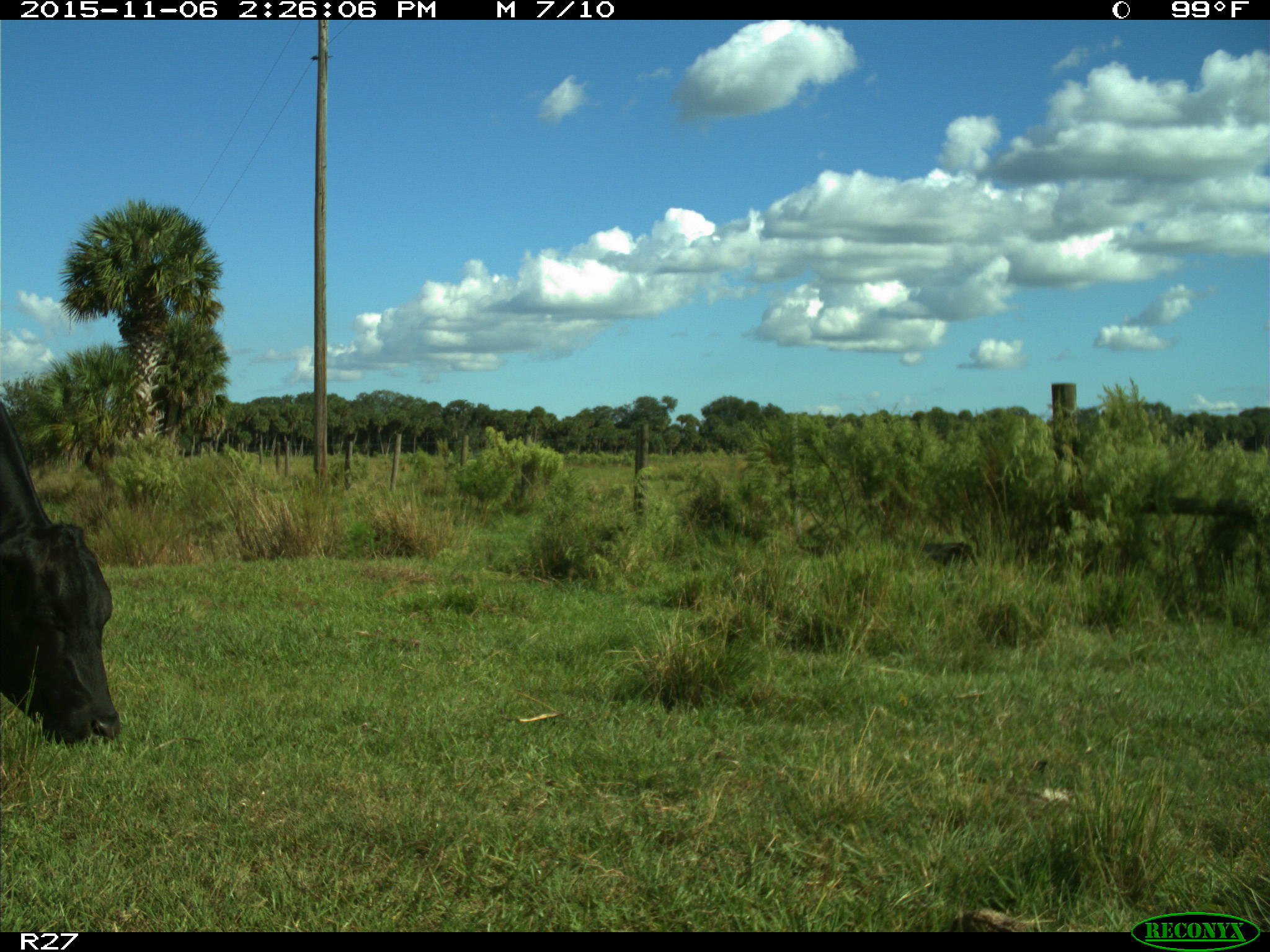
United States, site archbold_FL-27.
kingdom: Animalia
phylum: Chordata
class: Mammalia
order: Artiodactyla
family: Bovidae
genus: Bos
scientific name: Bos taurus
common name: domestic cow